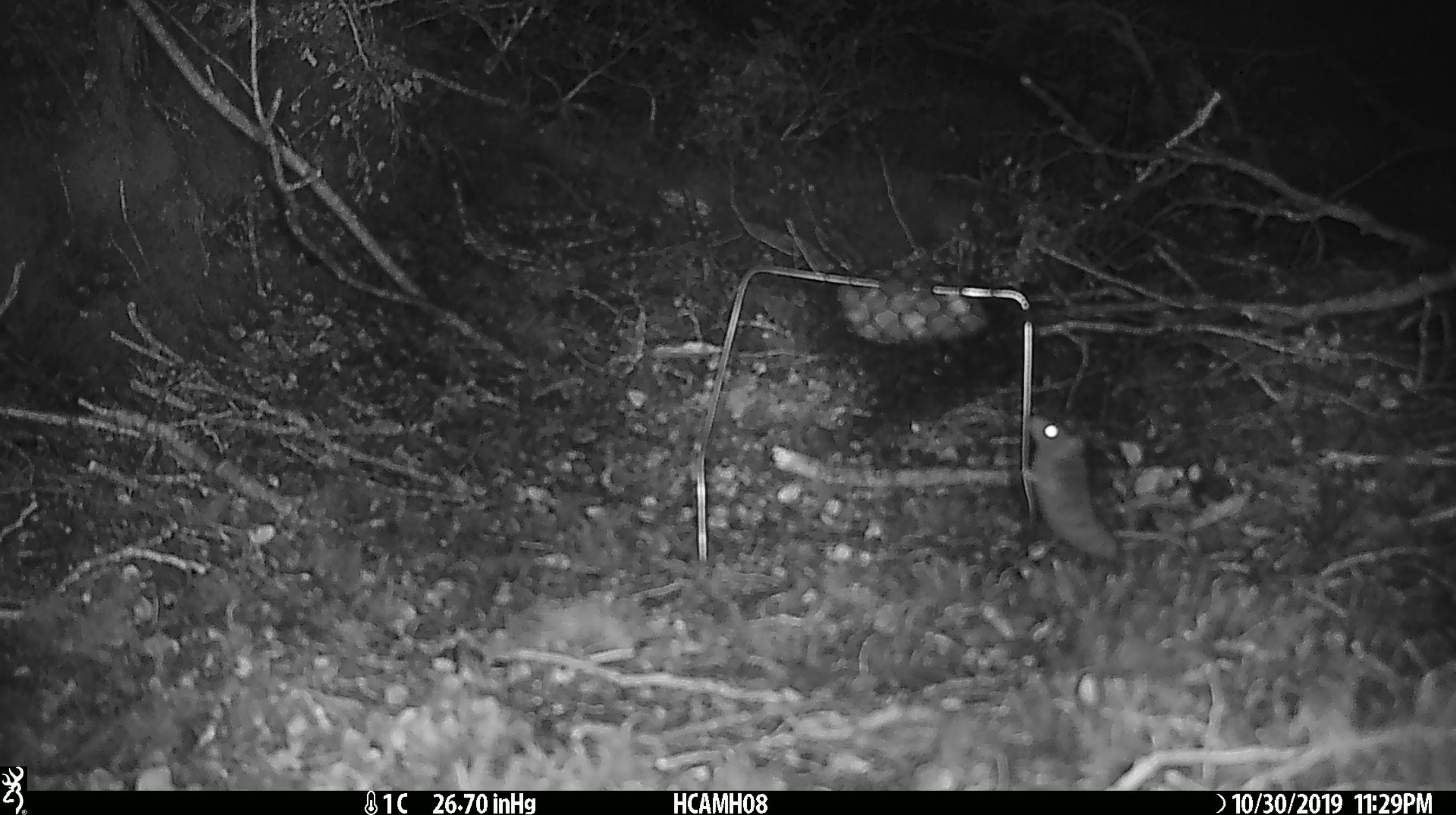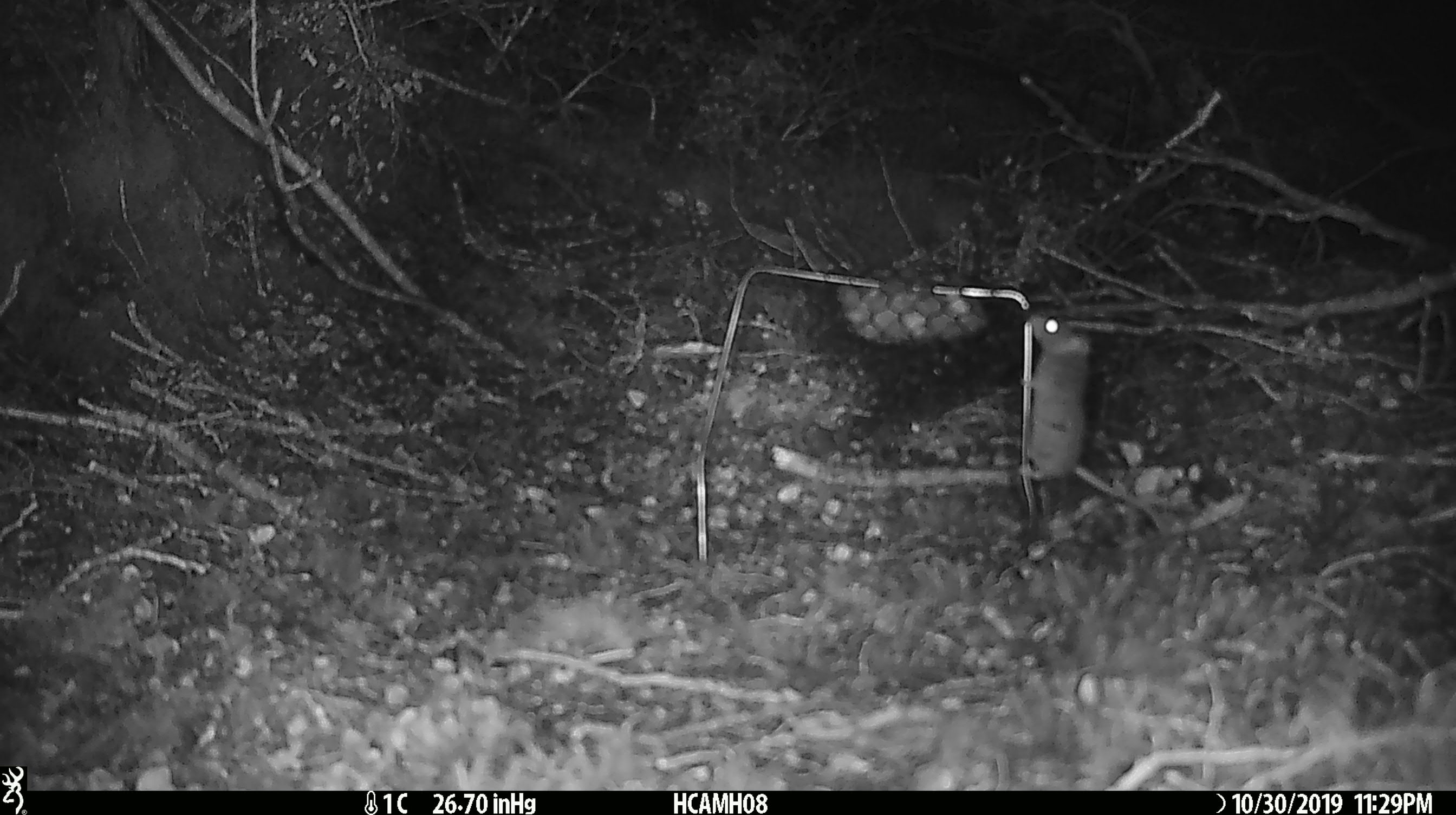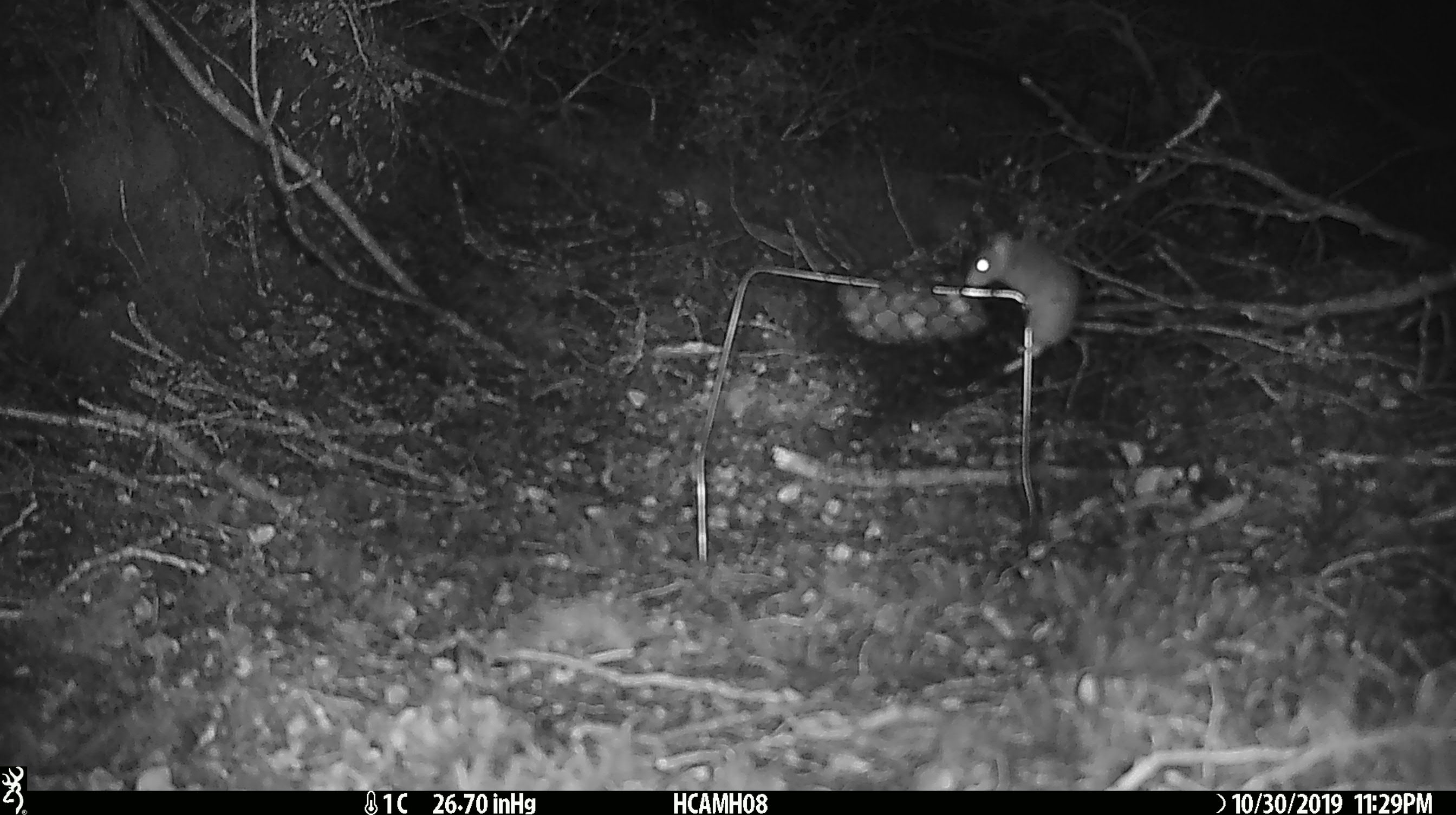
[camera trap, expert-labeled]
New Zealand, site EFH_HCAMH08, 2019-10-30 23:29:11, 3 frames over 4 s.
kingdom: Animalia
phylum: Chordata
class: Mammalia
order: Rodentia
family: Muridae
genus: Mus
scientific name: Mus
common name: mouse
Mouse (Mus).